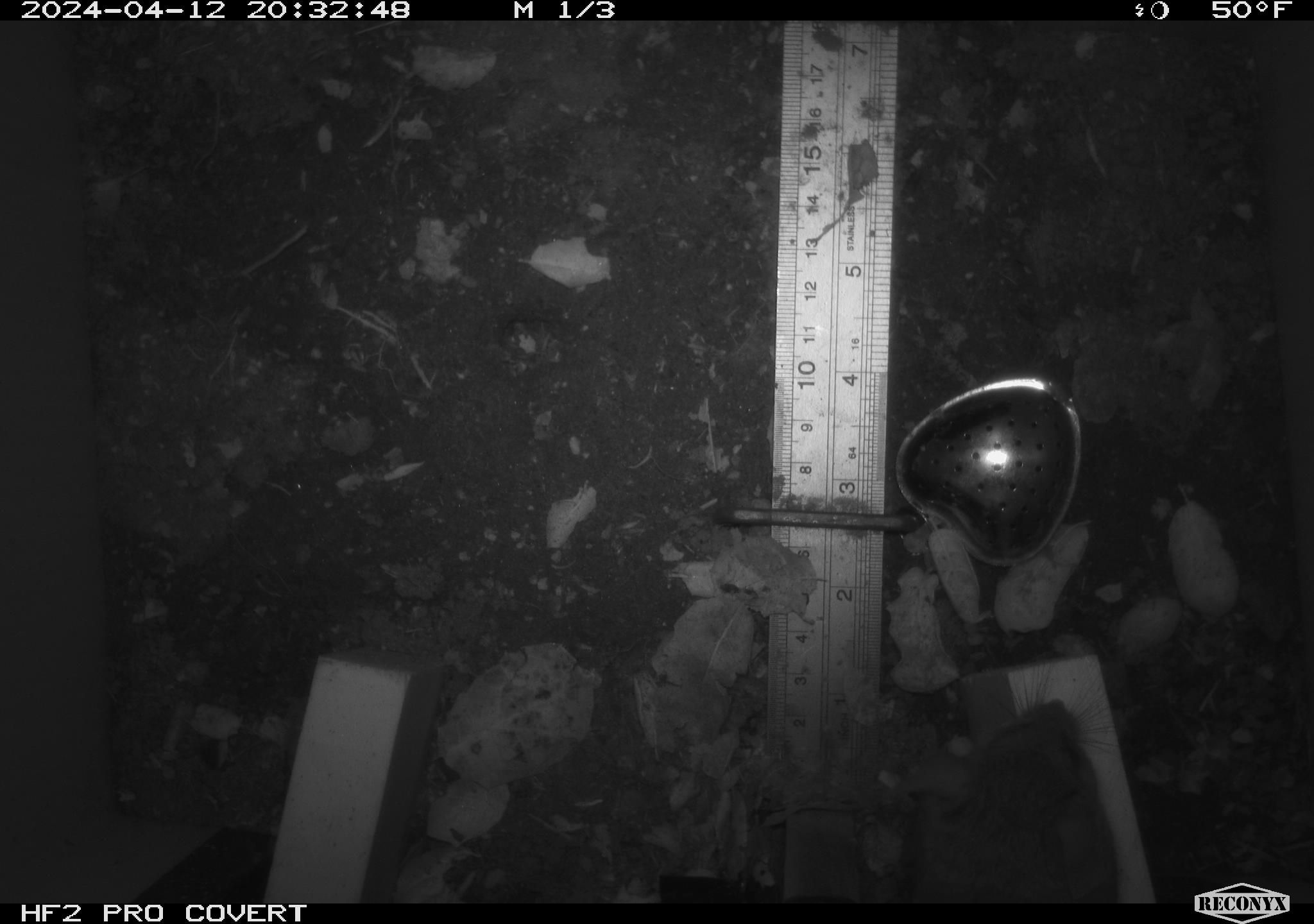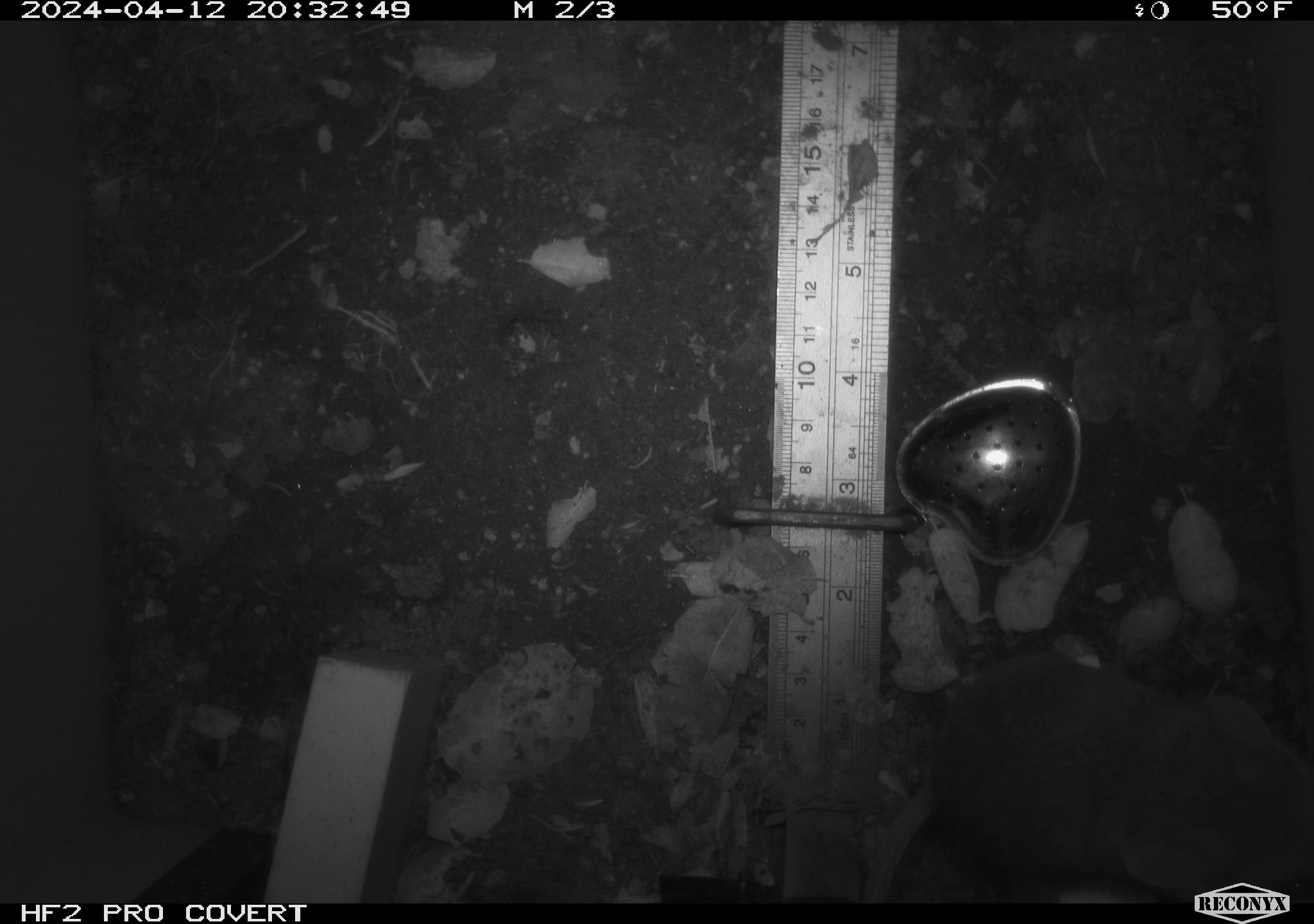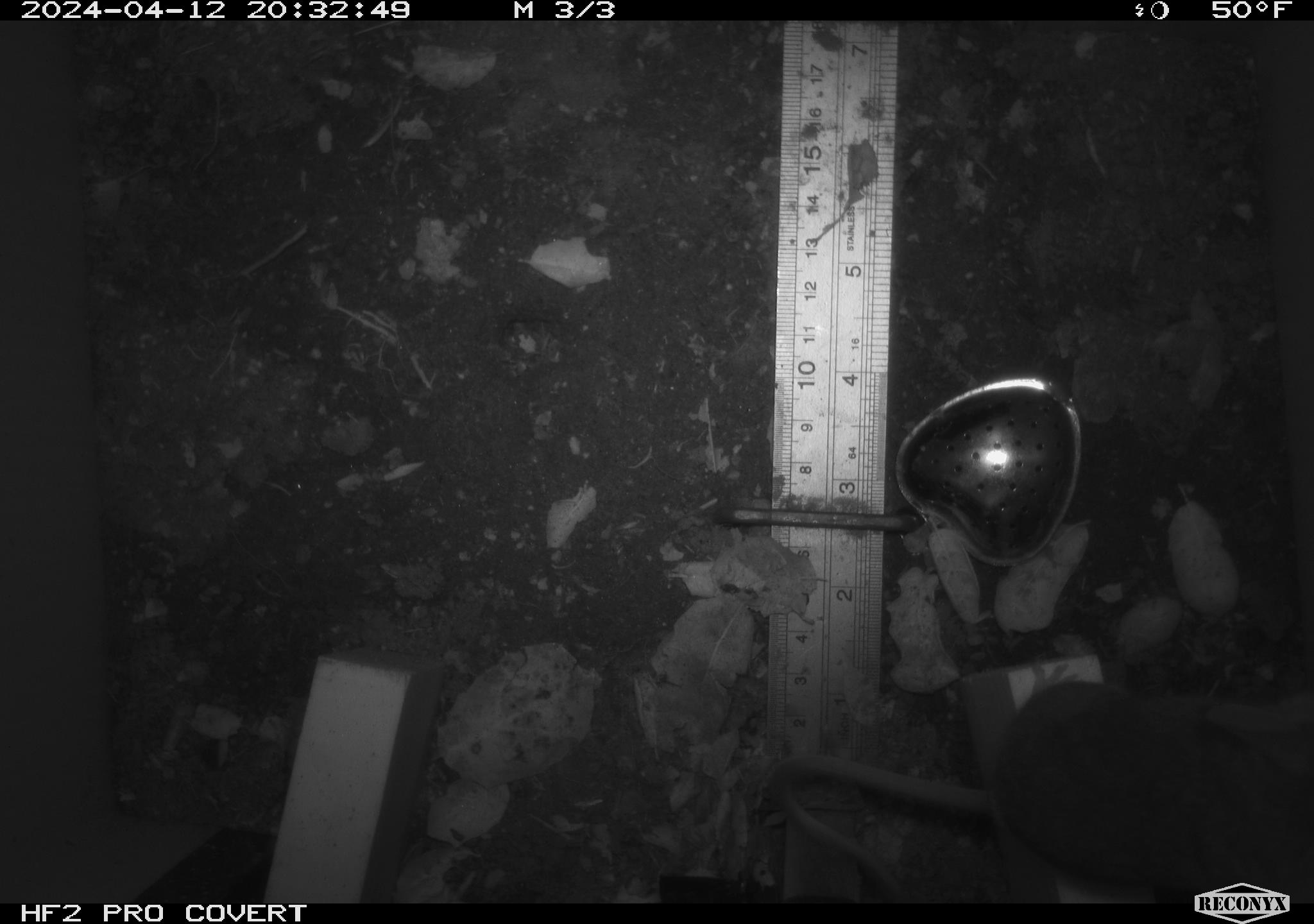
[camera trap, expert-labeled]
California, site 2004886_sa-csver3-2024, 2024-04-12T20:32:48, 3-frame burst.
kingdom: Animalia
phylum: Chordata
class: Mammalia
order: Rodentia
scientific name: Rodentia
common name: rodent